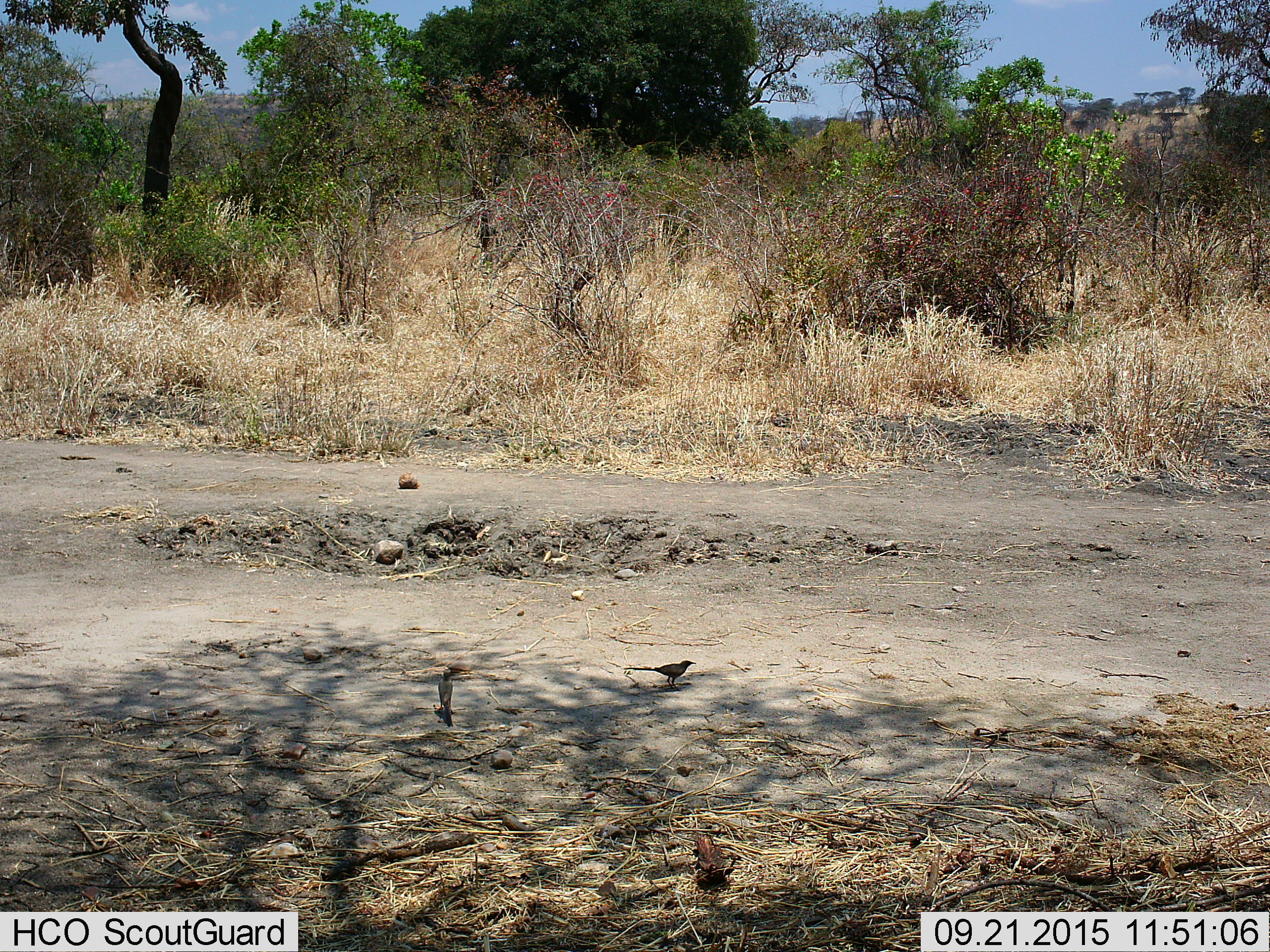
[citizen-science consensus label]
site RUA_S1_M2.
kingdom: Animalia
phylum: Chordata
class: Aves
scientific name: Aves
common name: bird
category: birdother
Birdother (bird) (Aves), count 2. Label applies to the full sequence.